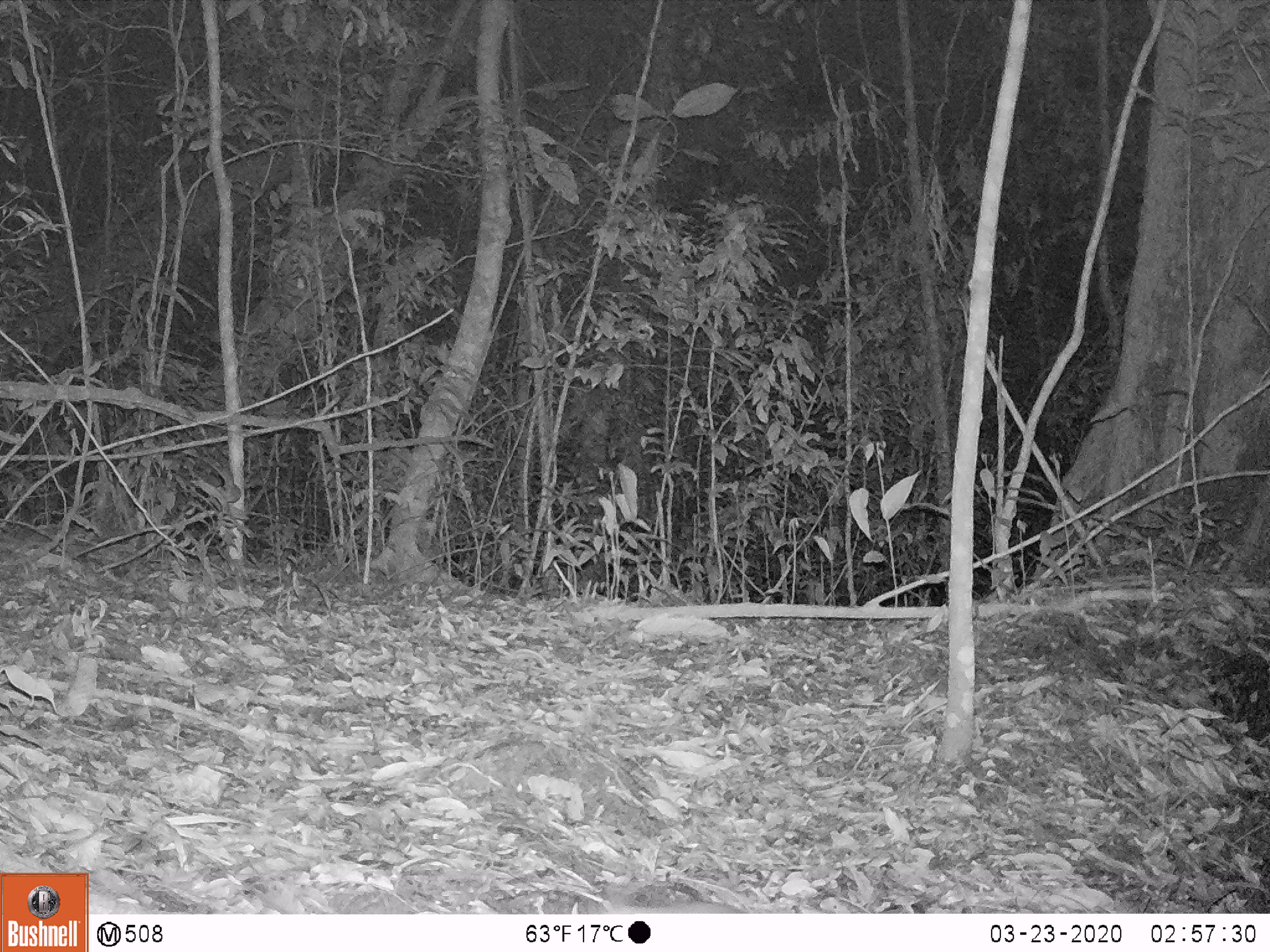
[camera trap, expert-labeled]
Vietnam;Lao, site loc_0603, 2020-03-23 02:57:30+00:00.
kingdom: Animalia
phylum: Chordata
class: Mammalia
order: Rodentia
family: Muridae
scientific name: Muridae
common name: old-world mice and rats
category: unidentified murid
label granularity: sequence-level